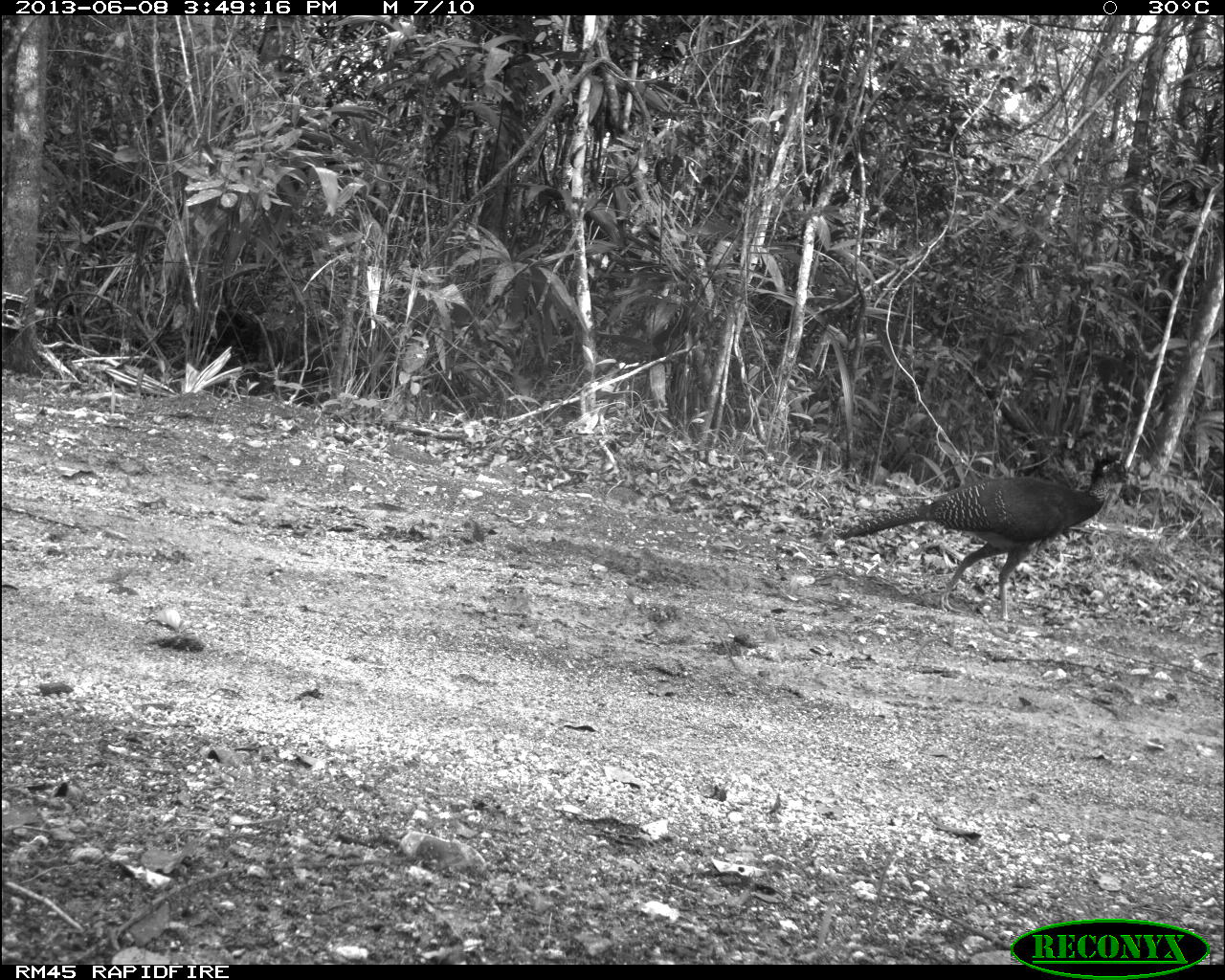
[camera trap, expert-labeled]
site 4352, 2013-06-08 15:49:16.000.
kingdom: Animalia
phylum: Chordata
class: Aves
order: Galliformes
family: Cracidae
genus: Crax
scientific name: Crax rubra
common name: great curassow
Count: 1.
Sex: female.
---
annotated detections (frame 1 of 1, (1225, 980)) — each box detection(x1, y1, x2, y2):
crax rubra: detection(836, 451, 1136, 622)